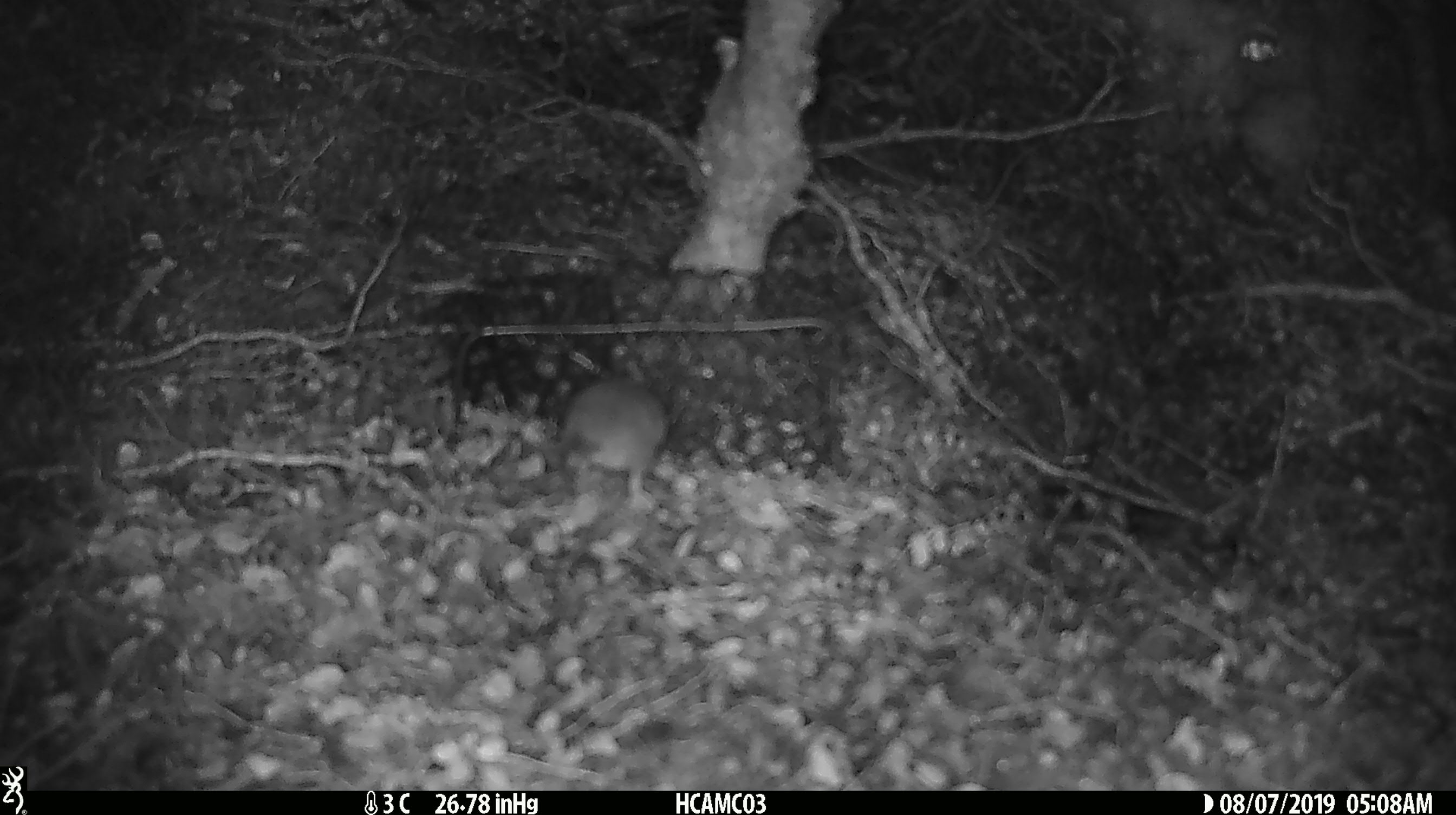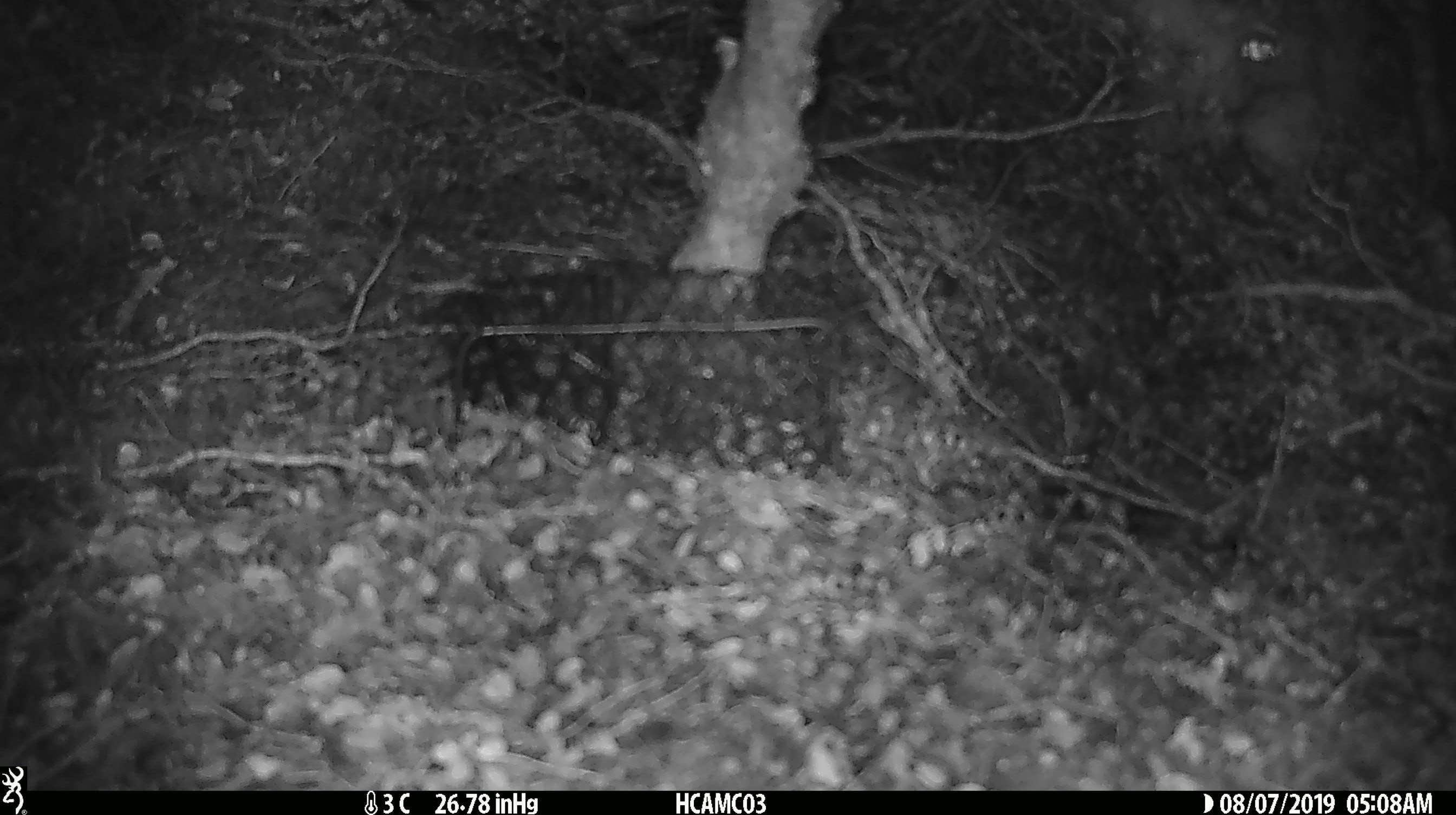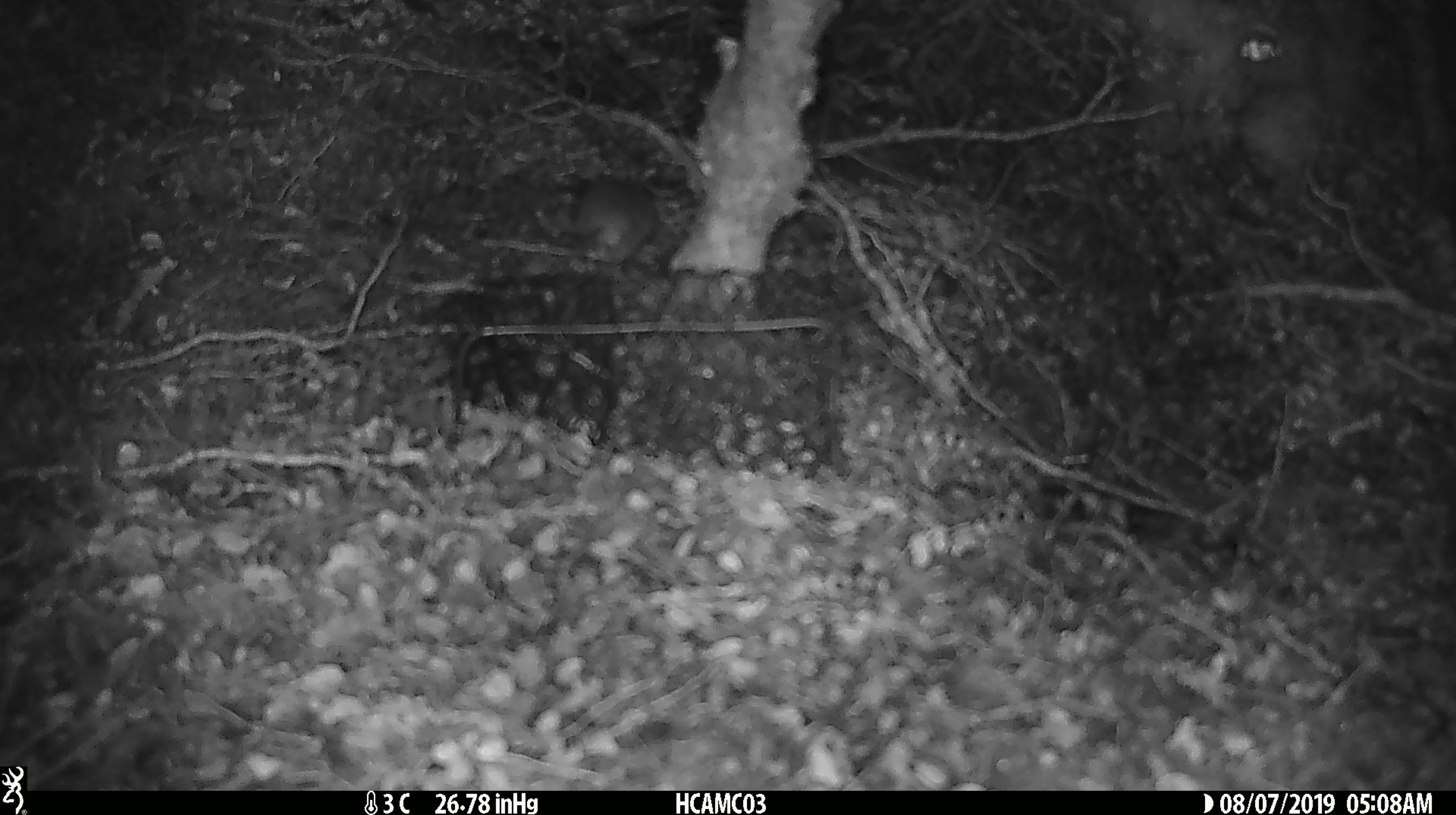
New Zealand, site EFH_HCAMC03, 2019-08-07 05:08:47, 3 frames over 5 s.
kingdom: Animalia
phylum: Chordata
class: Mammalia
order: Rodentia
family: Muridae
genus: Mus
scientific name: Mus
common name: mouse